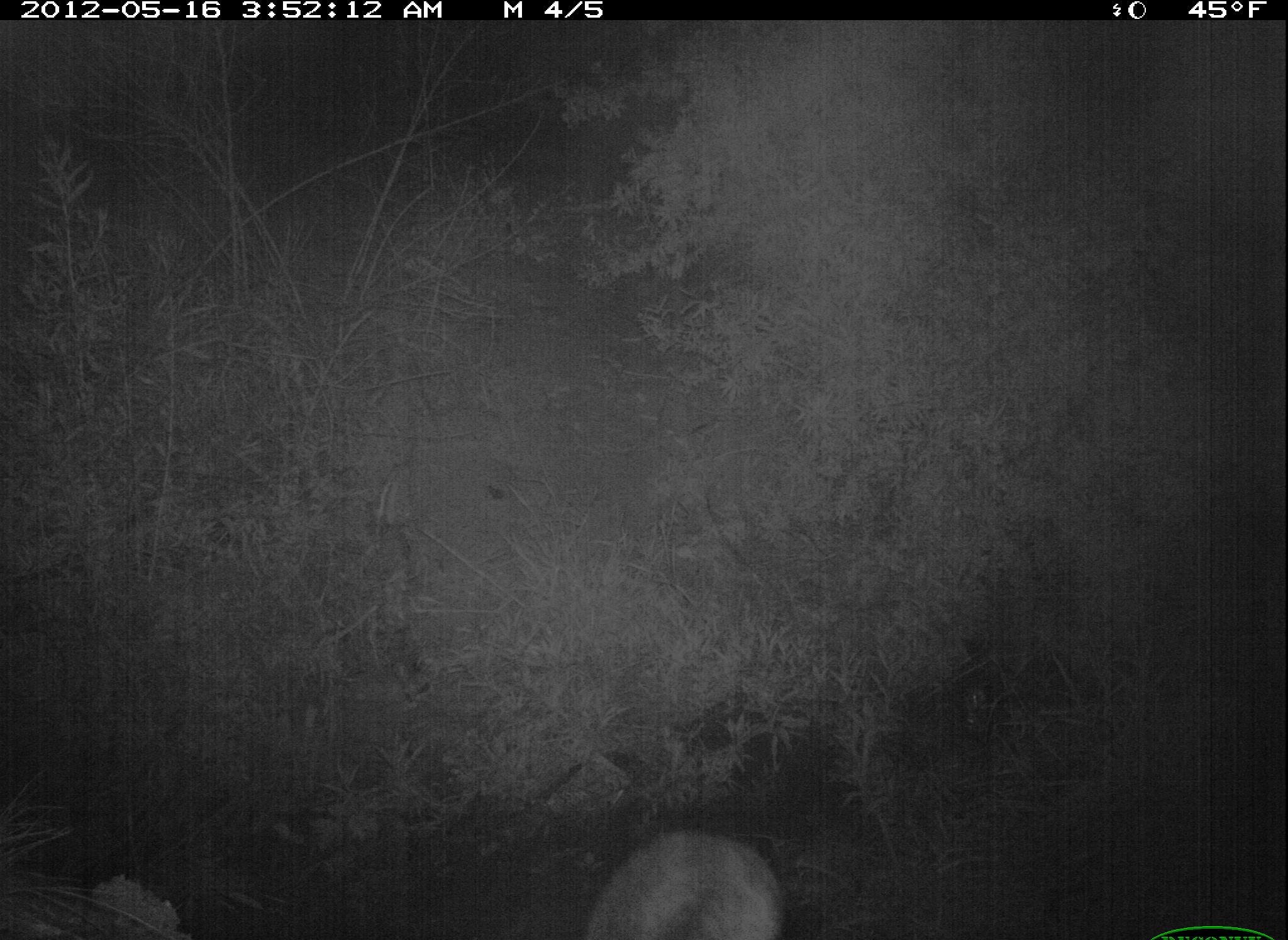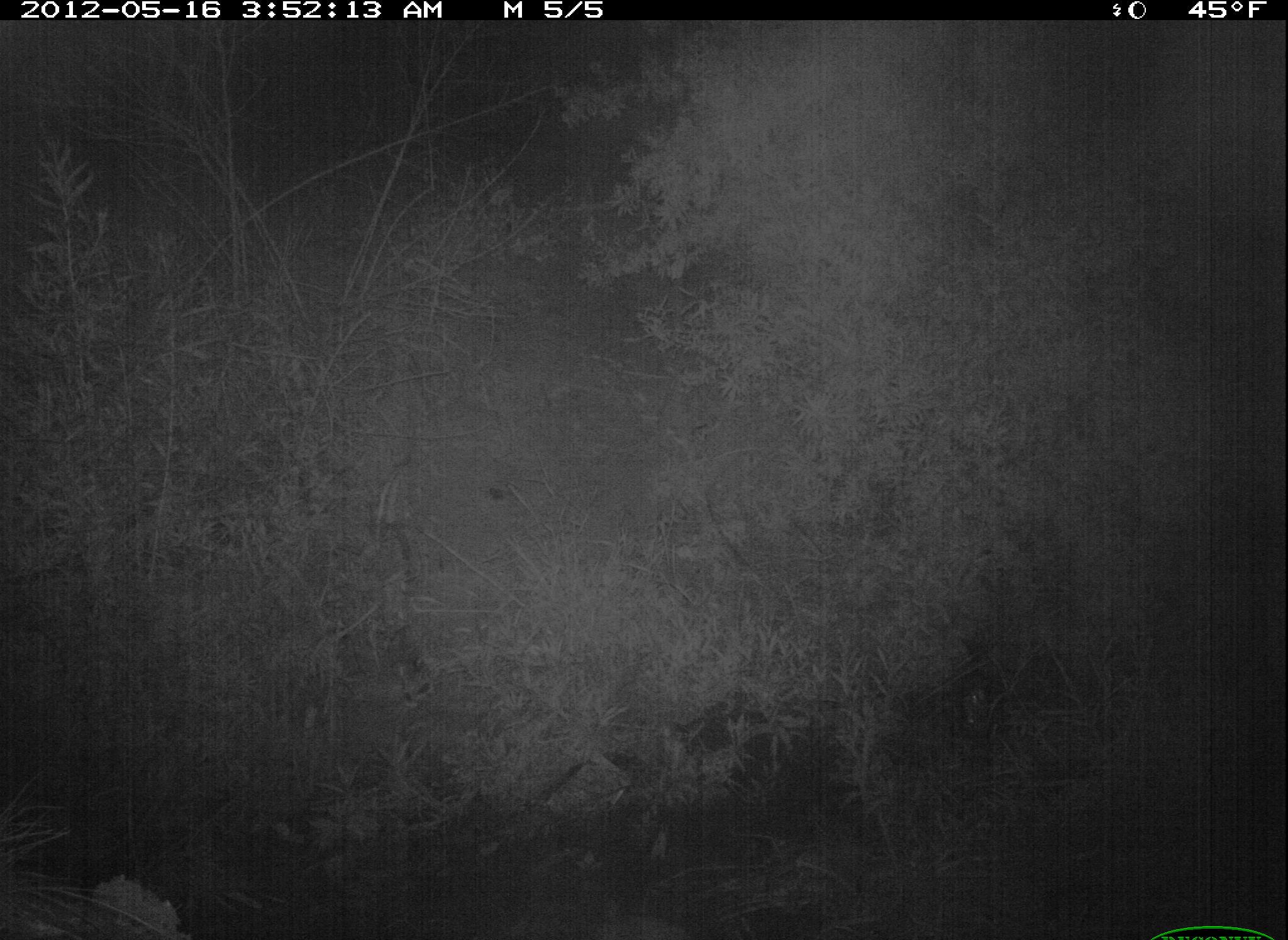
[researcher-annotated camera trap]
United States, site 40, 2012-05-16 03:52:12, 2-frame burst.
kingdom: Animalia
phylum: Chordata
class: Mammalia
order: Carnivora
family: Felidae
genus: Felis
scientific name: Felis catus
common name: cat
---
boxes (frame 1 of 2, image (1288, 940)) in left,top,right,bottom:
cat: 576,820,791,933